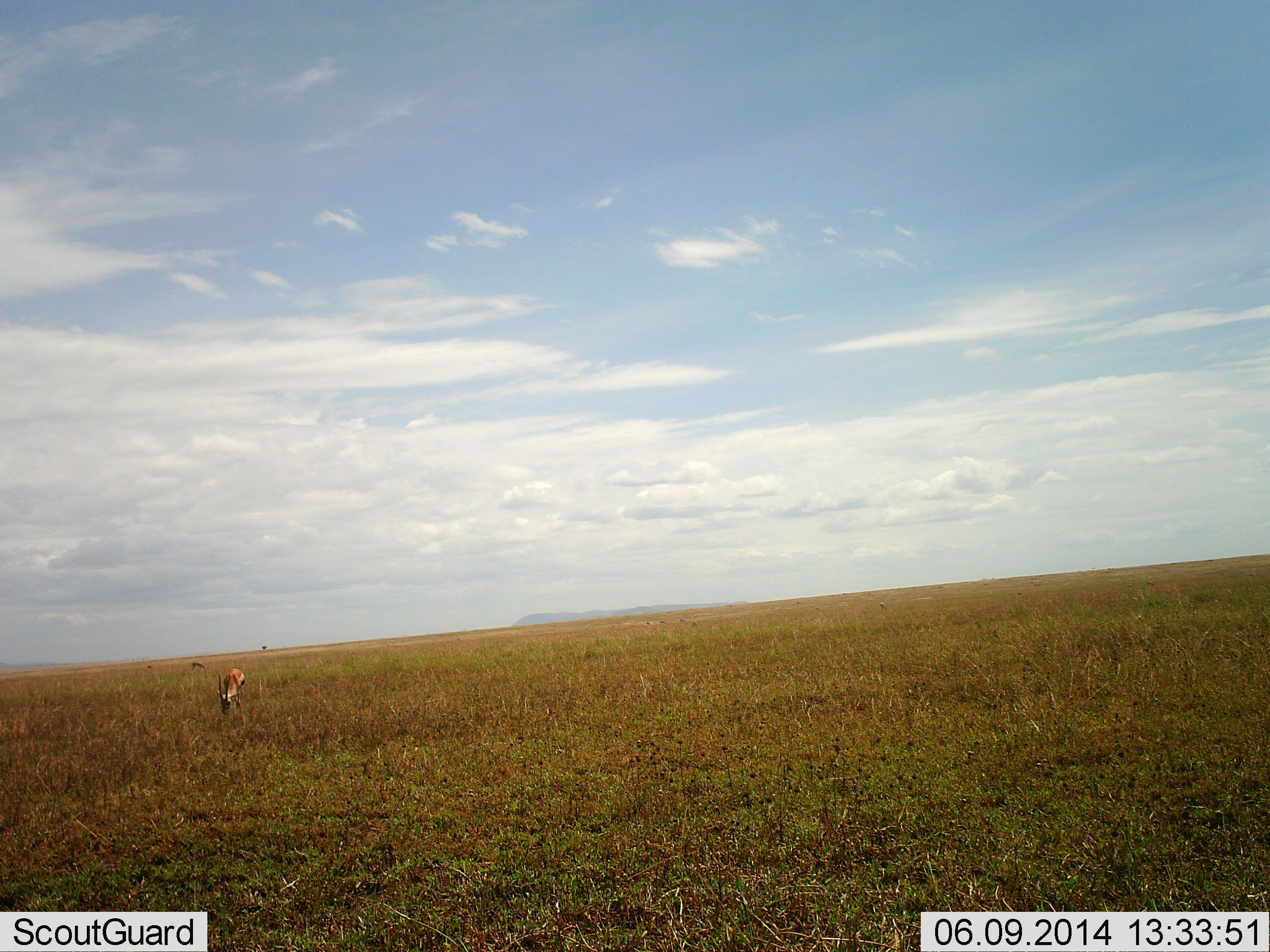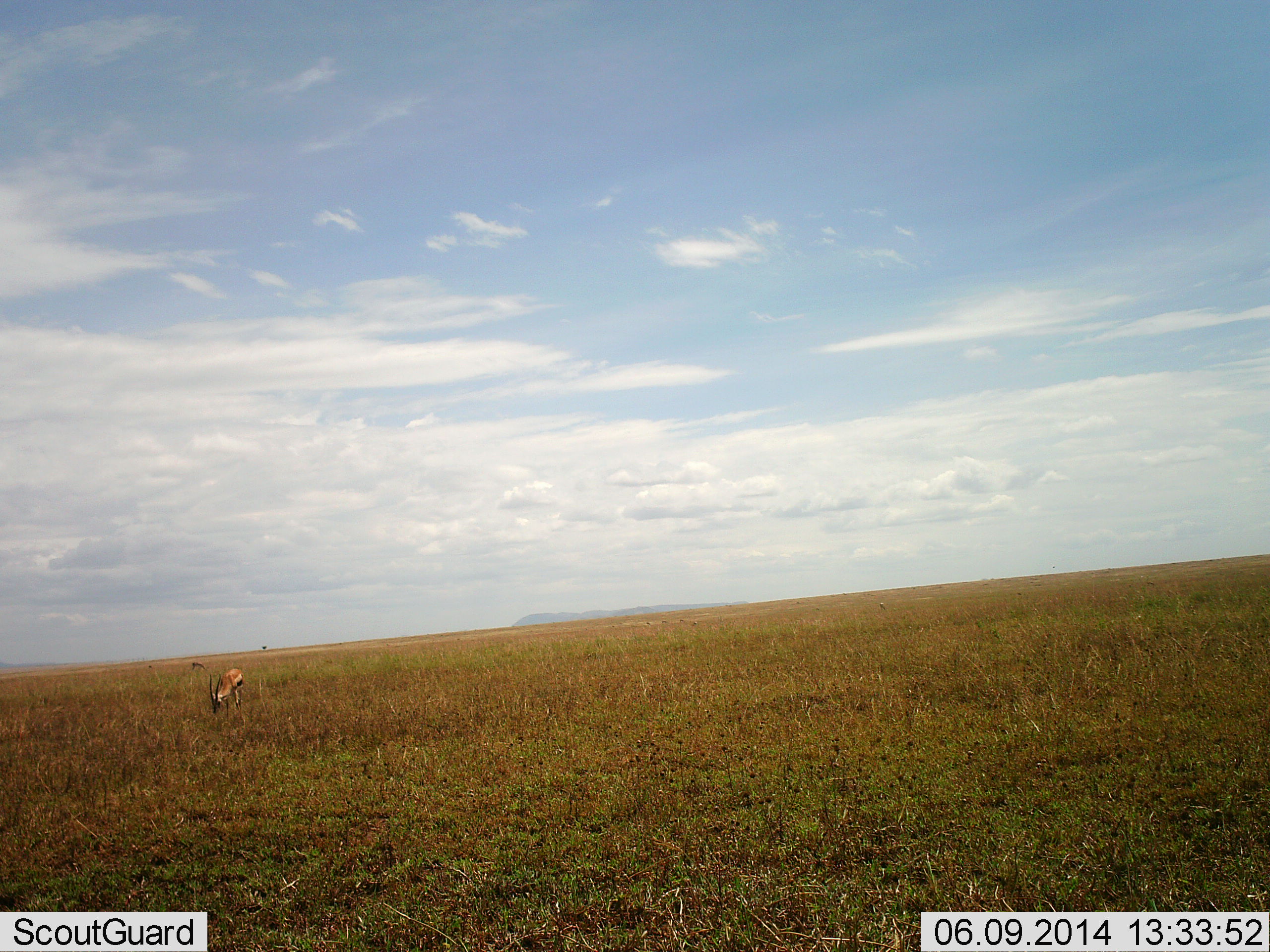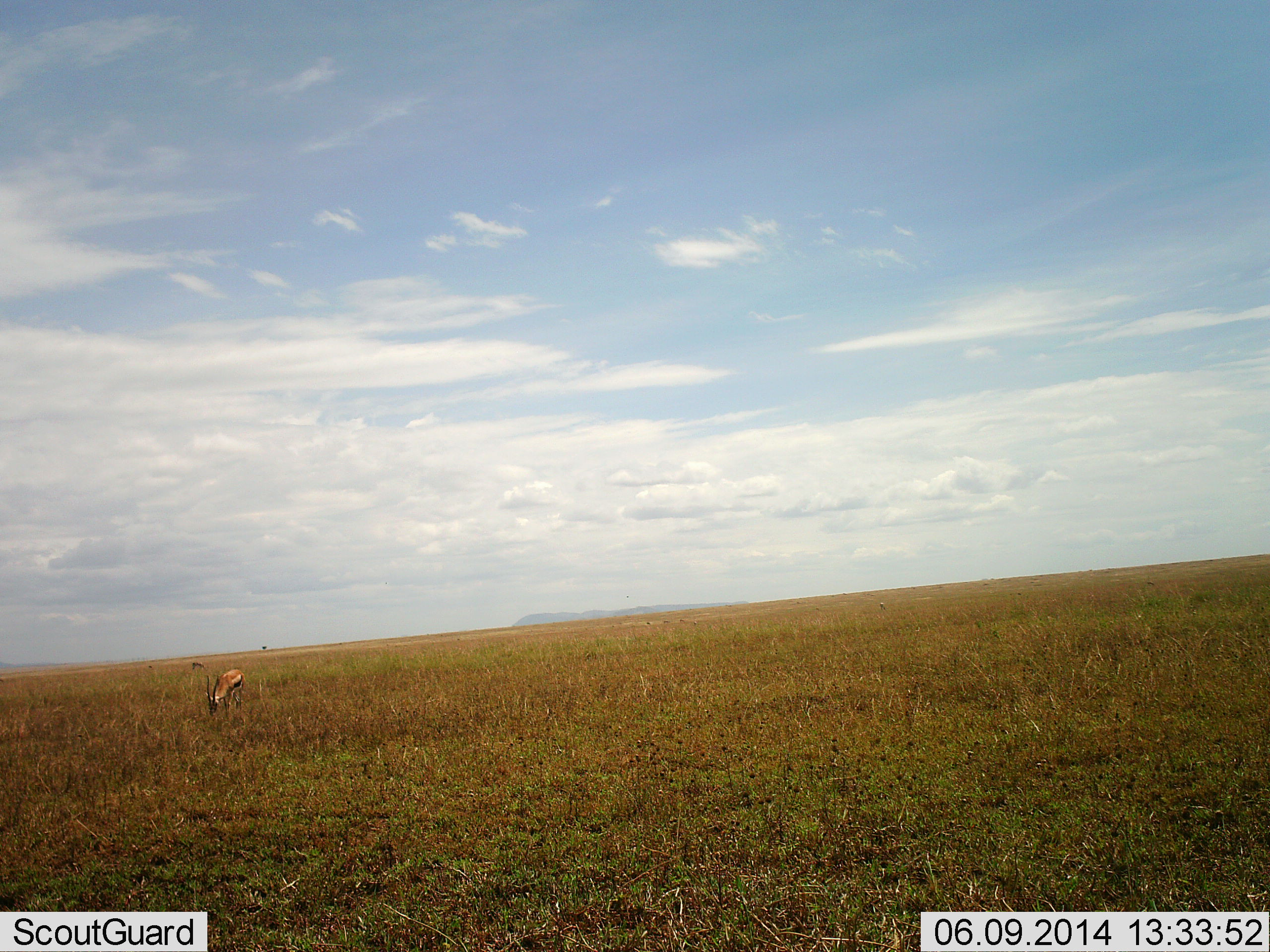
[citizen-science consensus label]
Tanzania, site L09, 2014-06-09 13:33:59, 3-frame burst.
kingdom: Animalia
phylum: Chordata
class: Mammalia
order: Artiodactyla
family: Bovidae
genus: Eudorcas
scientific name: Eudorcas thomsonii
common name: thomson's gazelle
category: gazellethomsons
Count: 1.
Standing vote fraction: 11%.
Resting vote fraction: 0%.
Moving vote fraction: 0%.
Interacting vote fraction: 0%.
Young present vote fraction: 0%.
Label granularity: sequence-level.